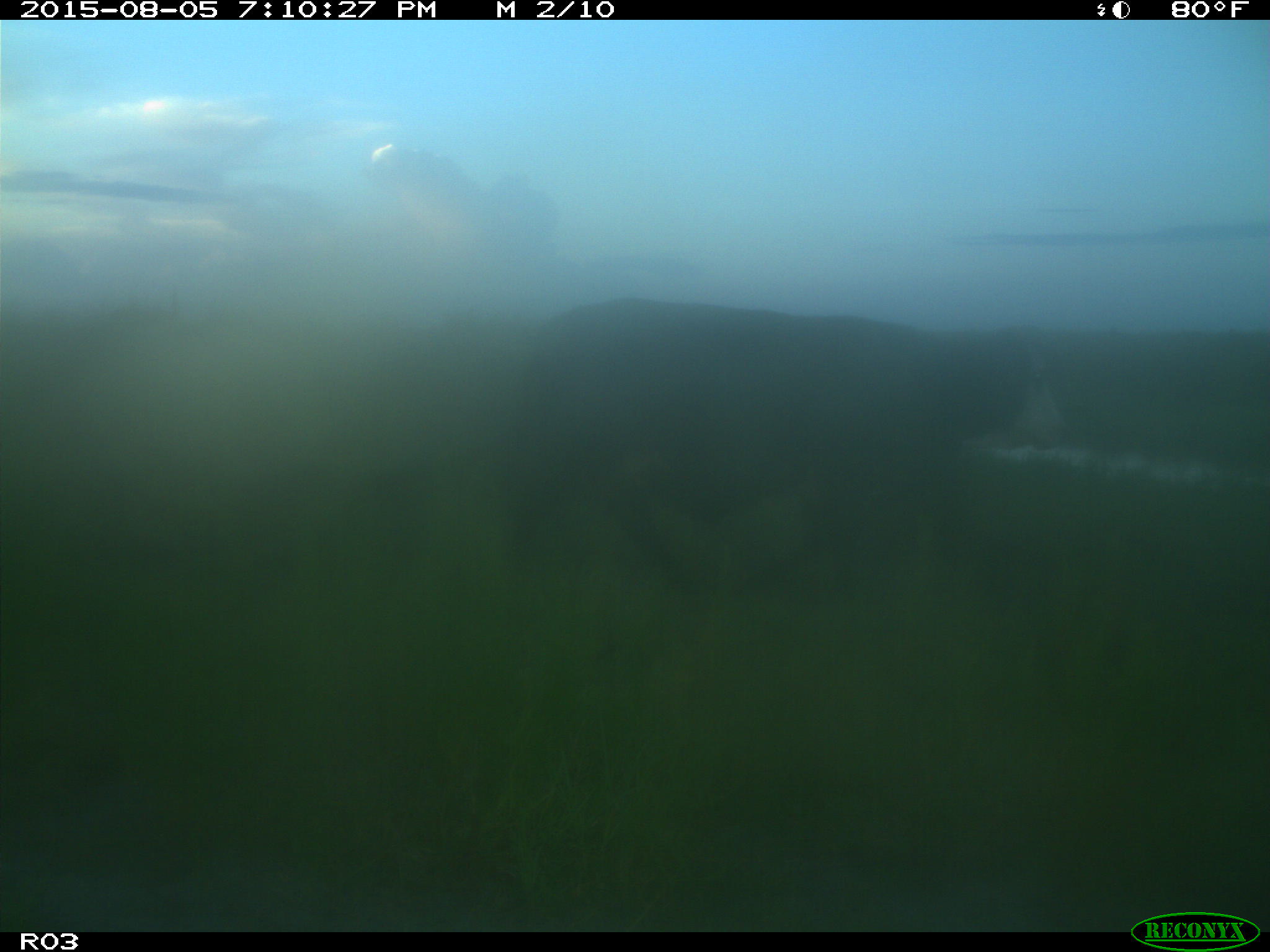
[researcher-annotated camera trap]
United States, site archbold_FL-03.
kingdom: Animalia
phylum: Chordata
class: Mammalia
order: Artiodactyla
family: Bovidae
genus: Bos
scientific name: Bos taurus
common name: domestic cow